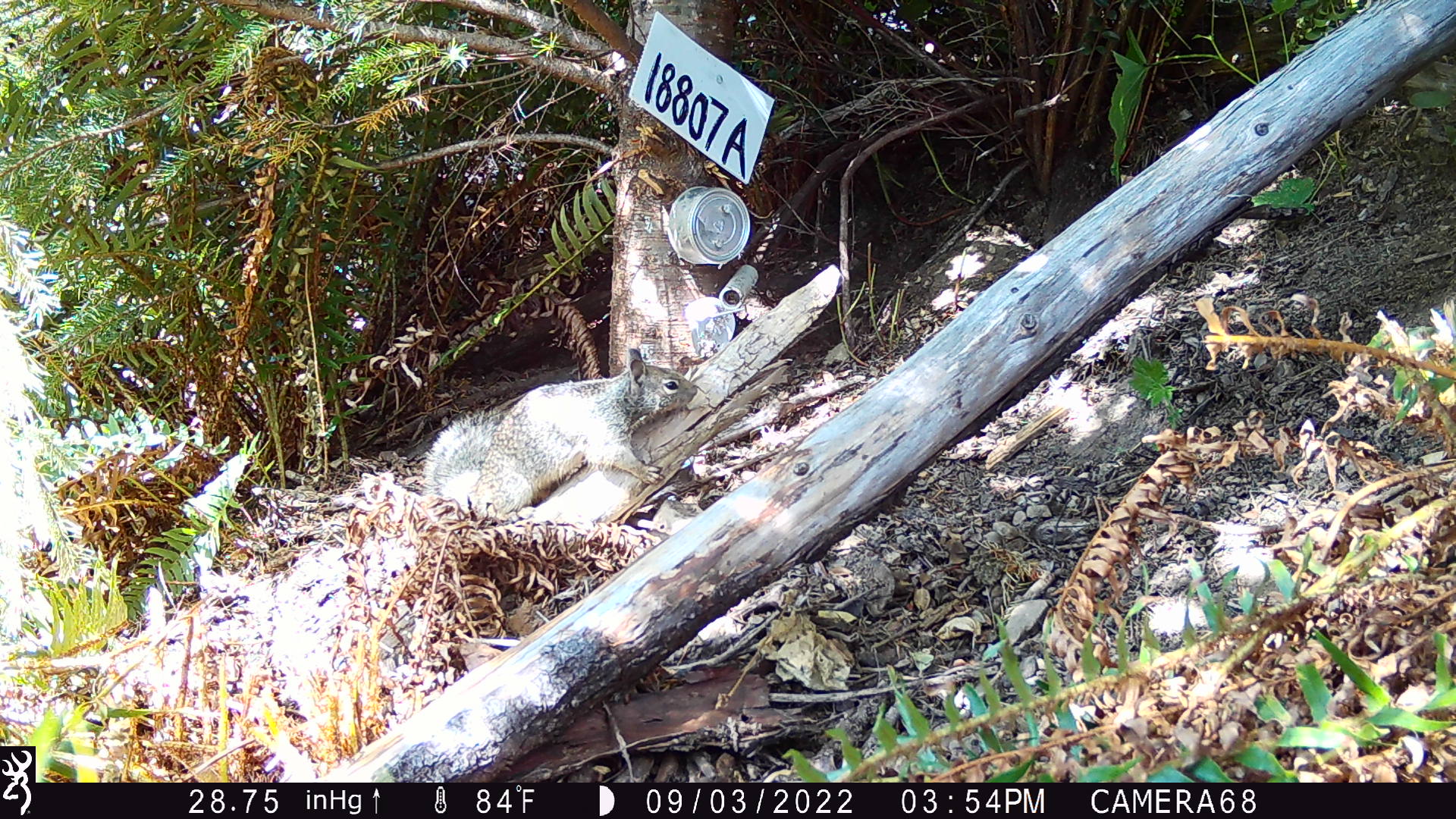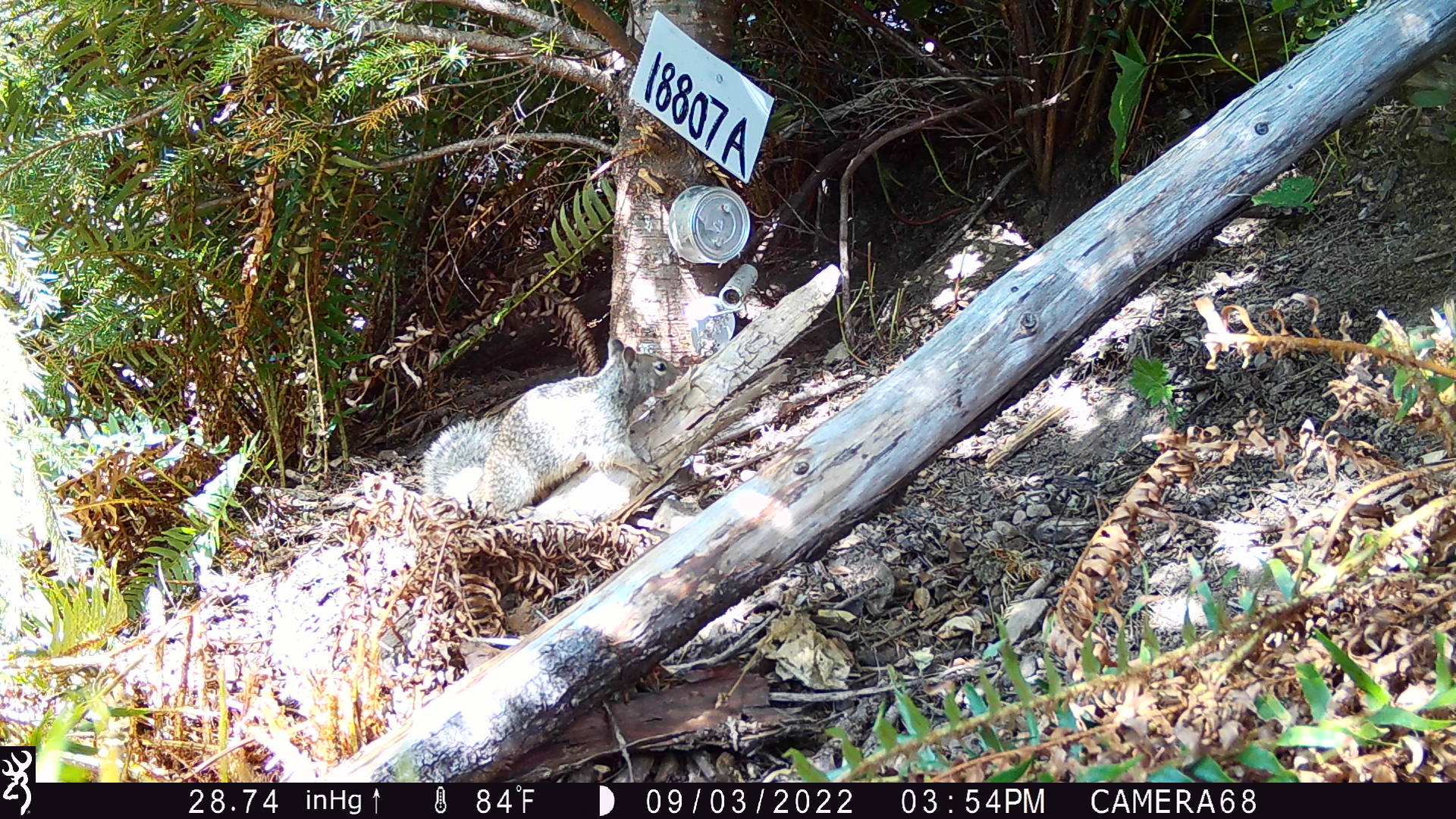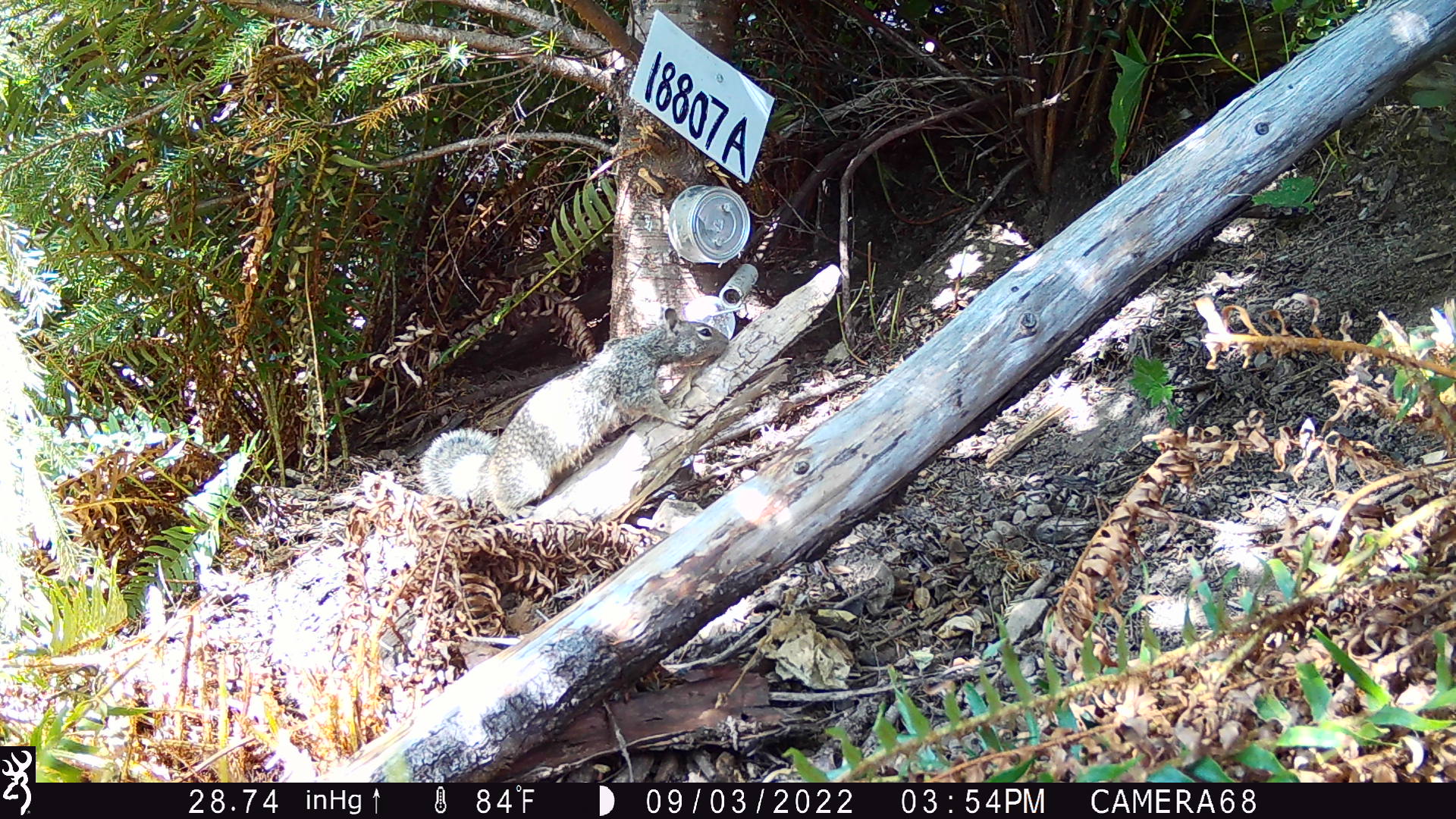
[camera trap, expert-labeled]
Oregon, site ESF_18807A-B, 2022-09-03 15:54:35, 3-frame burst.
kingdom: Animalia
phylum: Chordata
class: Mammalia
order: Rodentia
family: Sciuridae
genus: Sciurus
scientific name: Sciurus griseus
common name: western gray squirrel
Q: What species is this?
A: Western gray squirrel (Sciurus griseus).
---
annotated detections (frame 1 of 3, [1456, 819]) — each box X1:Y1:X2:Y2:
western gray squirrel: 422:350:703:519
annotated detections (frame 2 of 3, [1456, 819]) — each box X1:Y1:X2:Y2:
western gray squirrel: 422:335:689:528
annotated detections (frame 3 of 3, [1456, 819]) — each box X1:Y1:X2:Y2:
western gray squirrel: 414:303:735:515